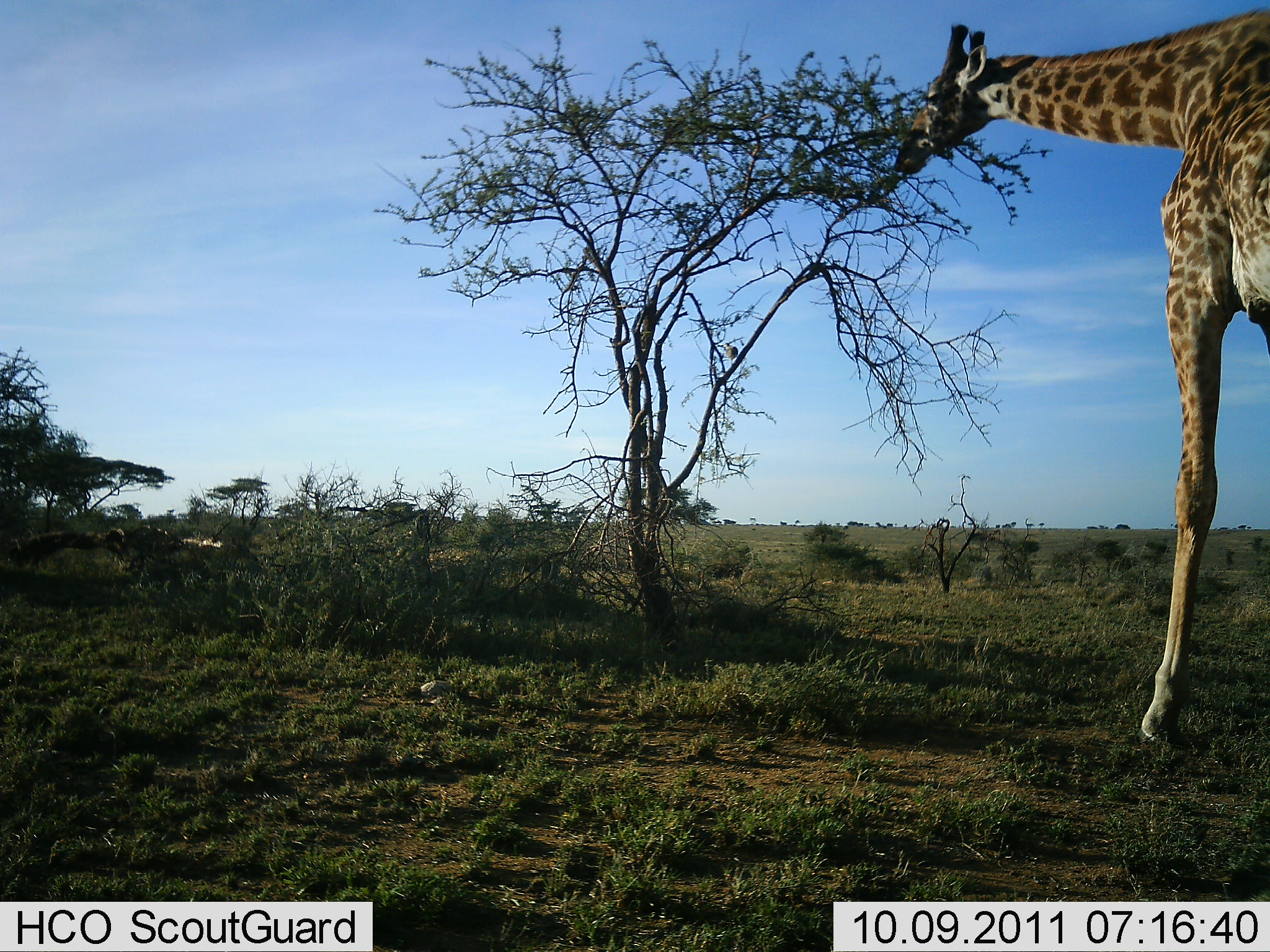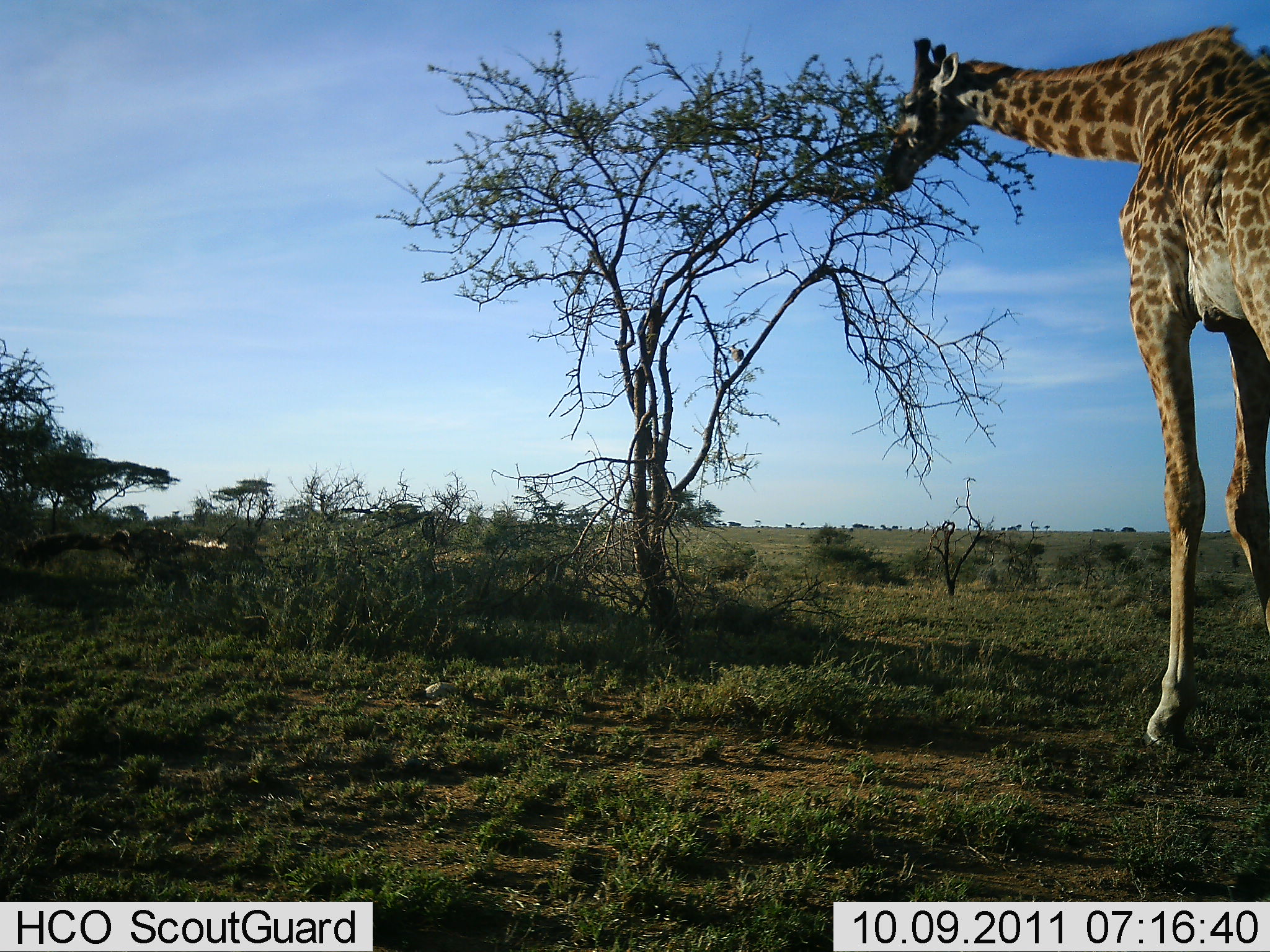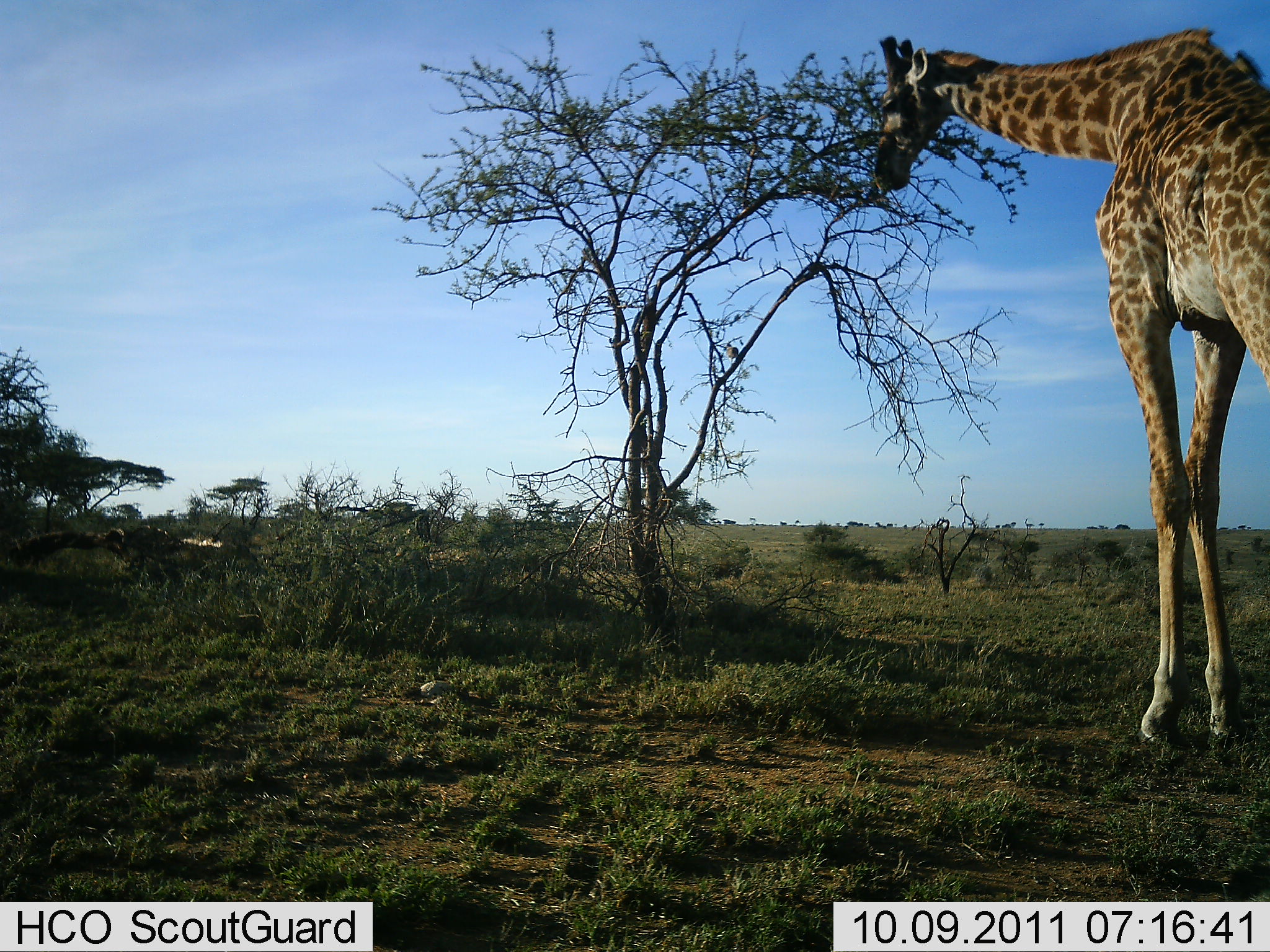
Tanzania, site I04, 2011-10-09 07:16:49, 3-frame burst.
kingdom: Animalia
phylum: Chordata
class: Mammalia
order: Artiodactyla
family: Giraffidae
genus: Giraffa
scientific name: Giraffa camelopardalis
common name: giraffe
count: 1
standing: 13%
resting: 0%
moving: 7%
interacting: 0%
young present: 0%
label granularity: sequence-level